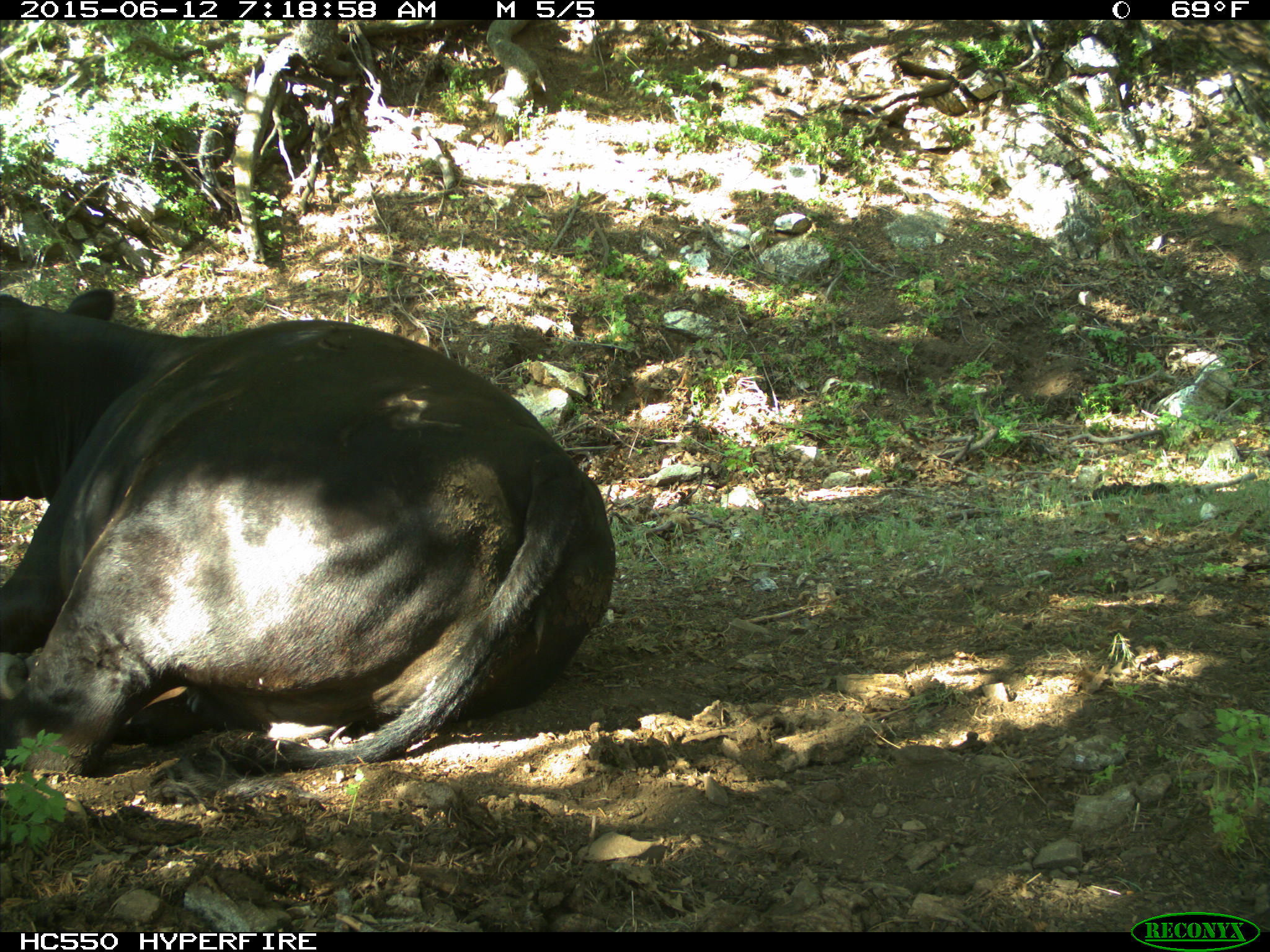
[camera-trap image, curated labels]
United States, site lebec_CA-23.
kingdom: Animalia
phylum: Chordata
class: Mammalia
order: Artiodactyla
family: Bovidae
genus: Bos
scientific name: Bos taurus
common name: domestic cow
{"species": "Bos taurus (domestic cow)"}